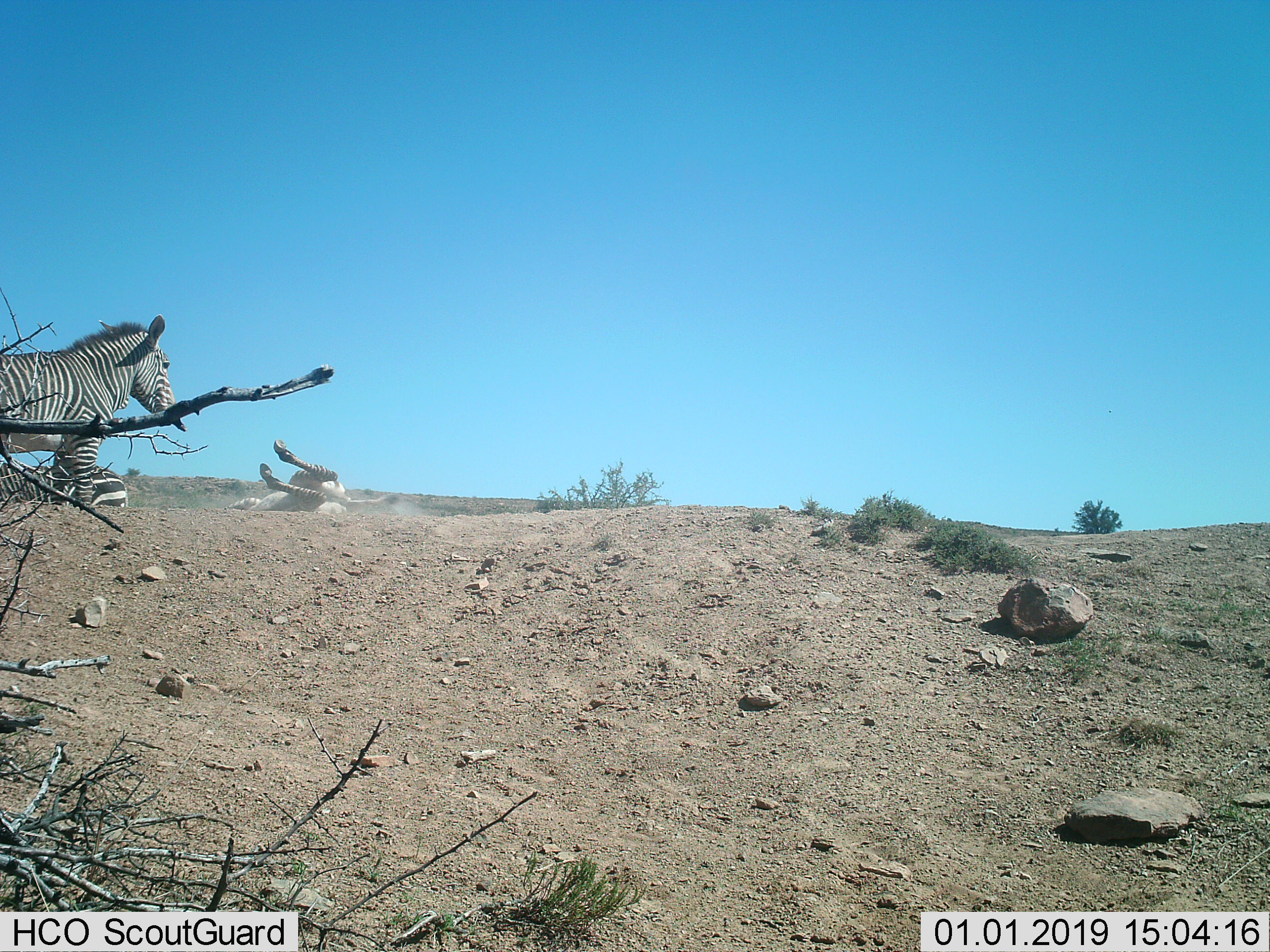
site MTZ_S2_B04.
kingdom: Animalia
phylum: Chordata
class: Mammalia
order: Perissodactyla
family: Equidae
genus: Equus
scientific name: Equus zebra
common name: mountain zebra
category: zebramountain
Zebramountain (mountain zebra) (Equus zebra), count 3. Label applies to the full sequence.